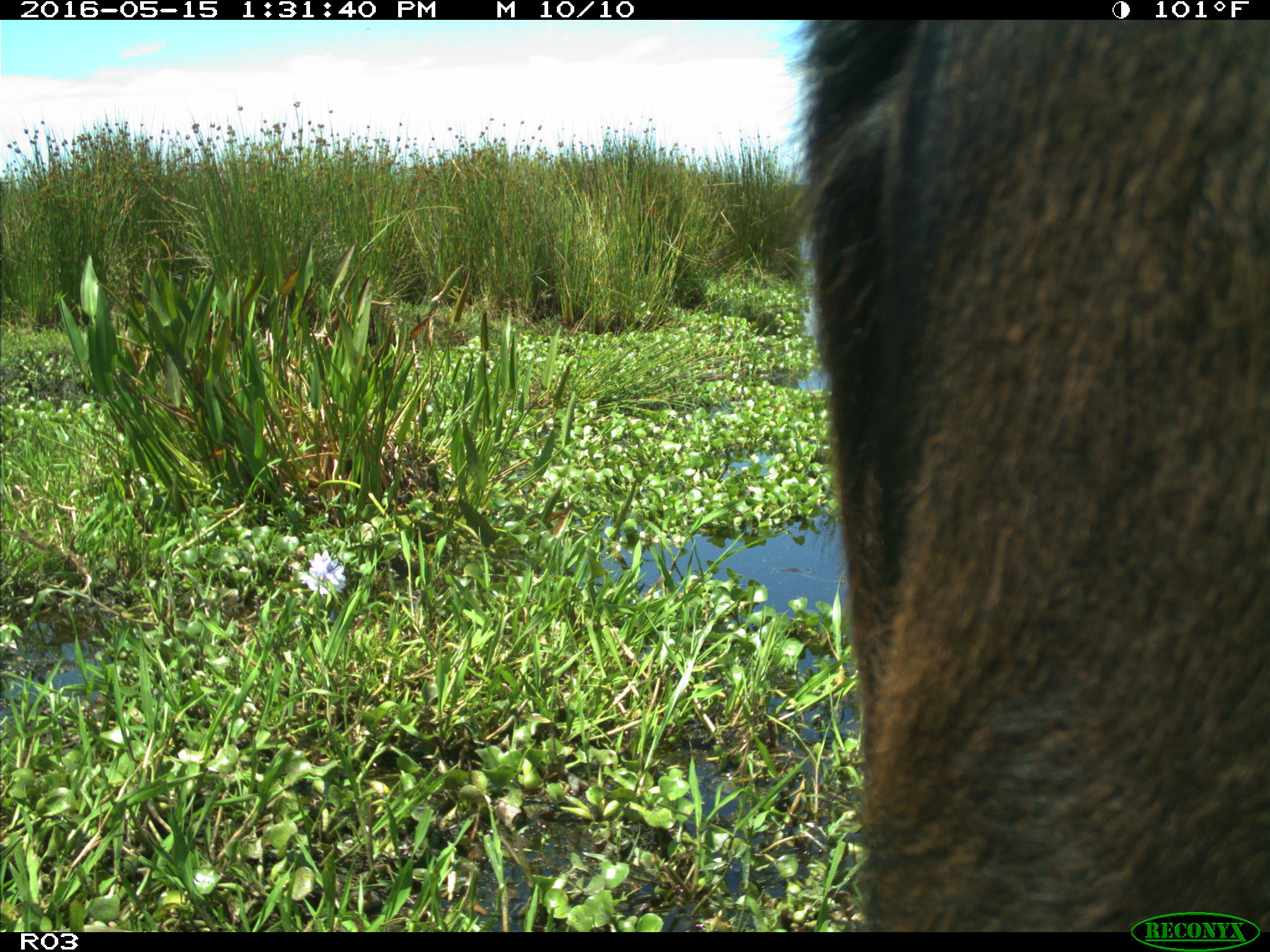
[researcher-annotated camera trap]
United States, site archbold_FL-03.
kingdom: Animalia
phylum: Chordata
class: Mammalia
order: Artiodactyla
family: Bovidae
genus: Bos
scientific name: Bos taurus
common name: domestic cow